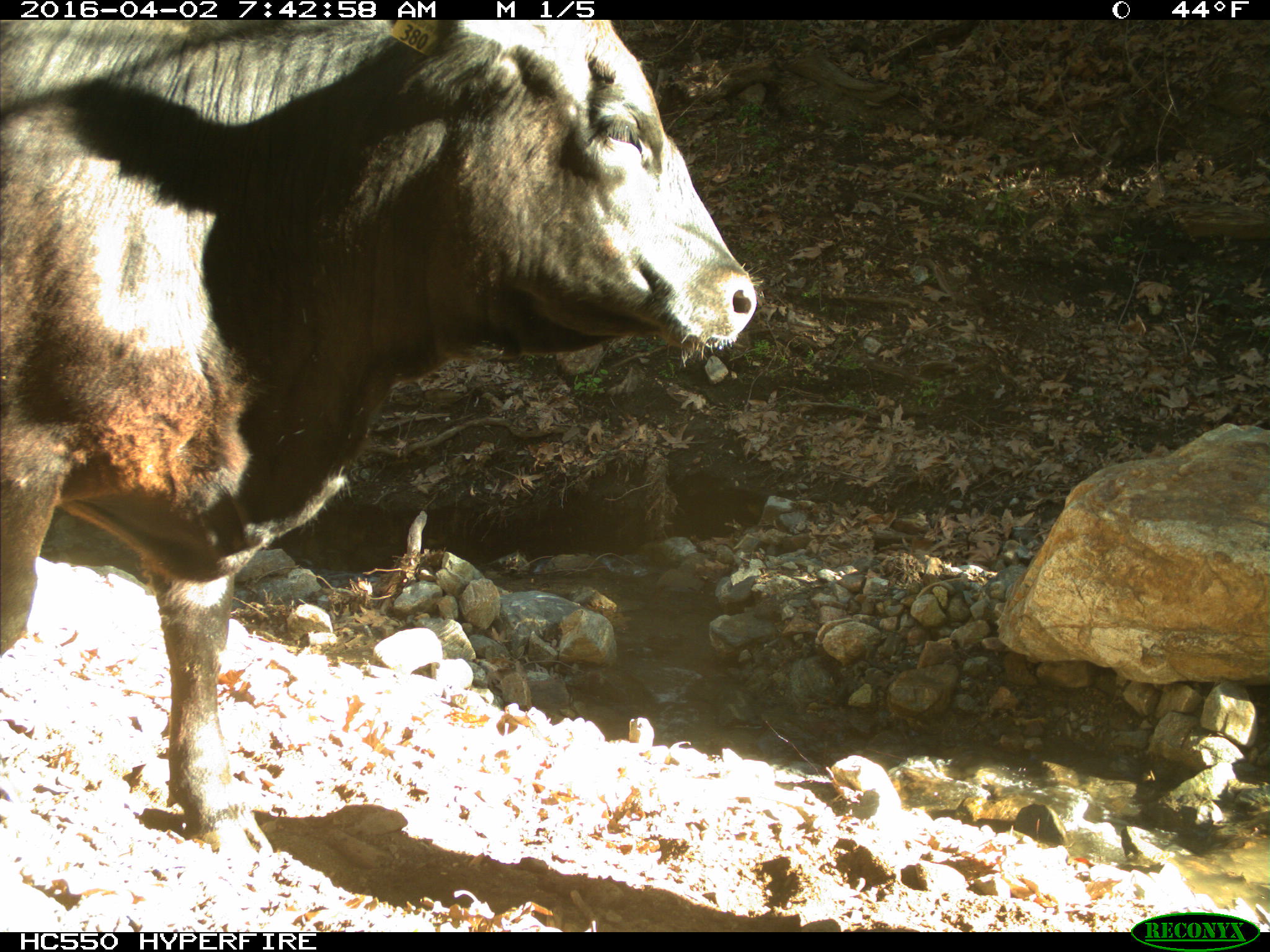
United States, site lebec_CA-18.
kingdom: Animalia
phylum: Chordata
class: Mammalia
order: Artiodactyla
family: Bovidae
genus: Bos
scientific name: Bos taurus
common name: domestic cow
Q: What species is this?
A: Bos taurus (domestic cow).